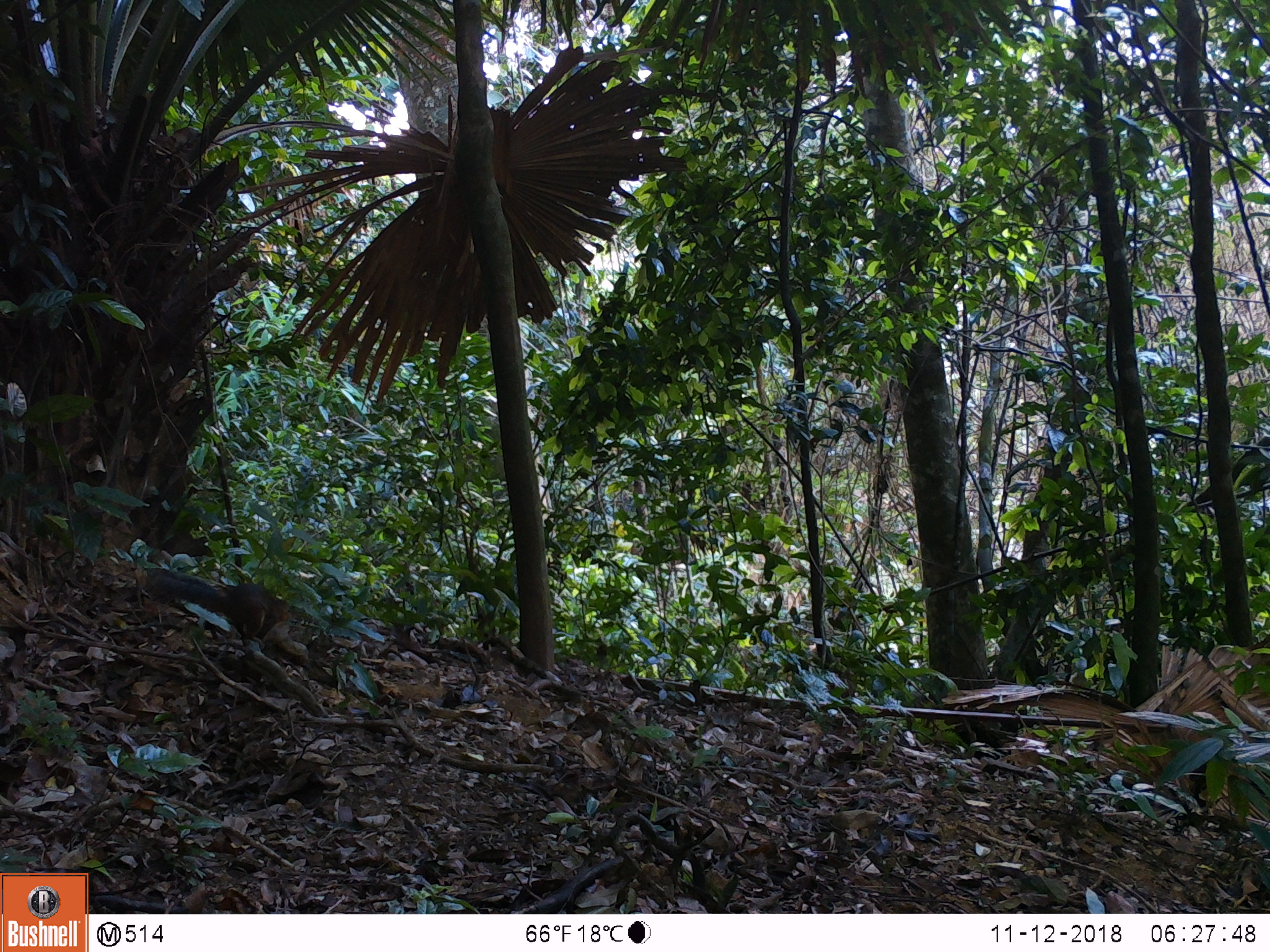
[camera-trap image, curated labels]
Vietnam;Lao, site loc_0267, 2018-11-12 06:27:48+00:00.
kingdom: Animalia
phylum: Chordata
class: Mammalia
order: Rodentia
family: Sciuridae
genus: Dremomys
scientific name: Dremomys rufigenis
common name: red-cheeked squirrel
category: red cheeked squirrel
Red cheeked squirrel (red-cheeked squirrel) (Dremomys rufigenis). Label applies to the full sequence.